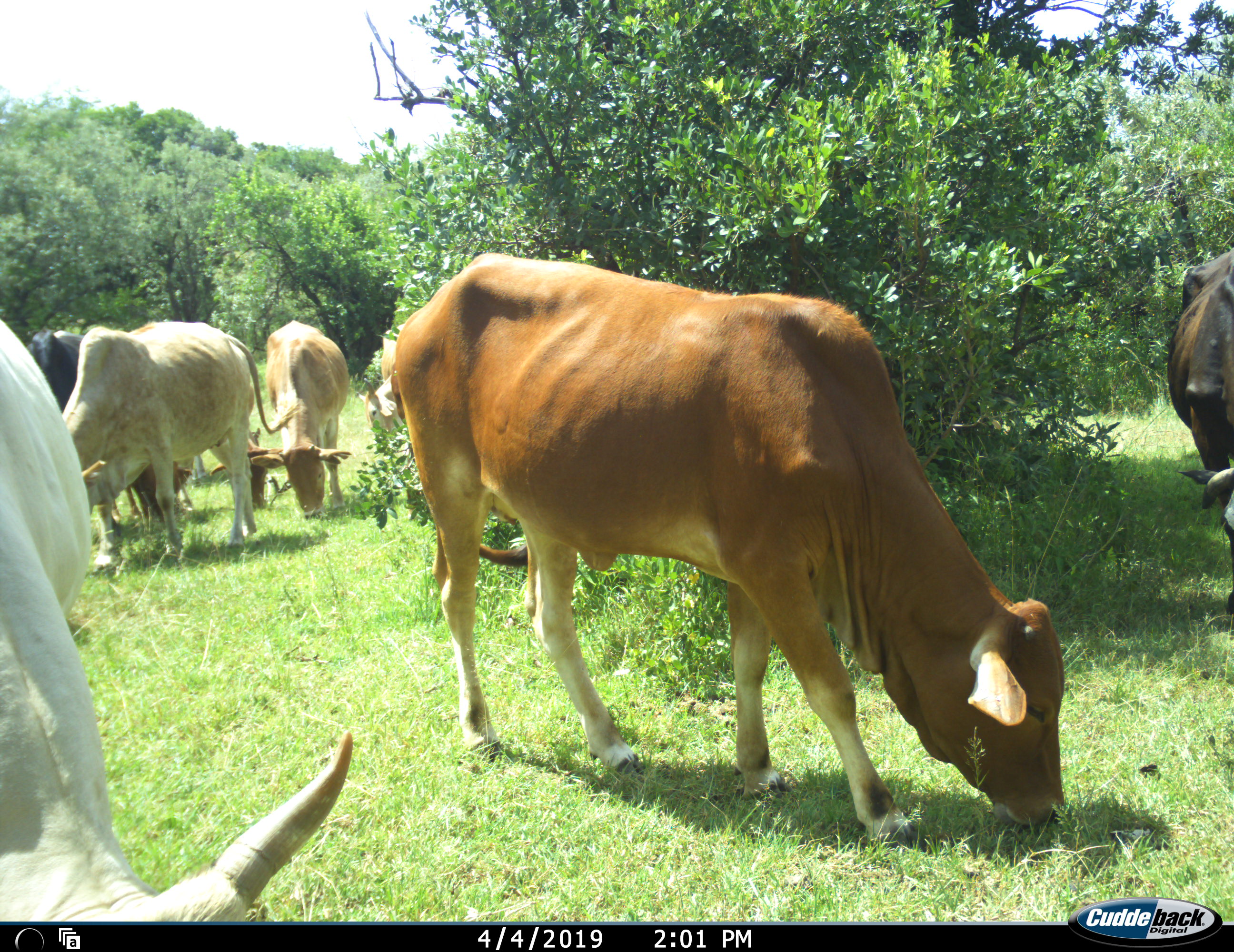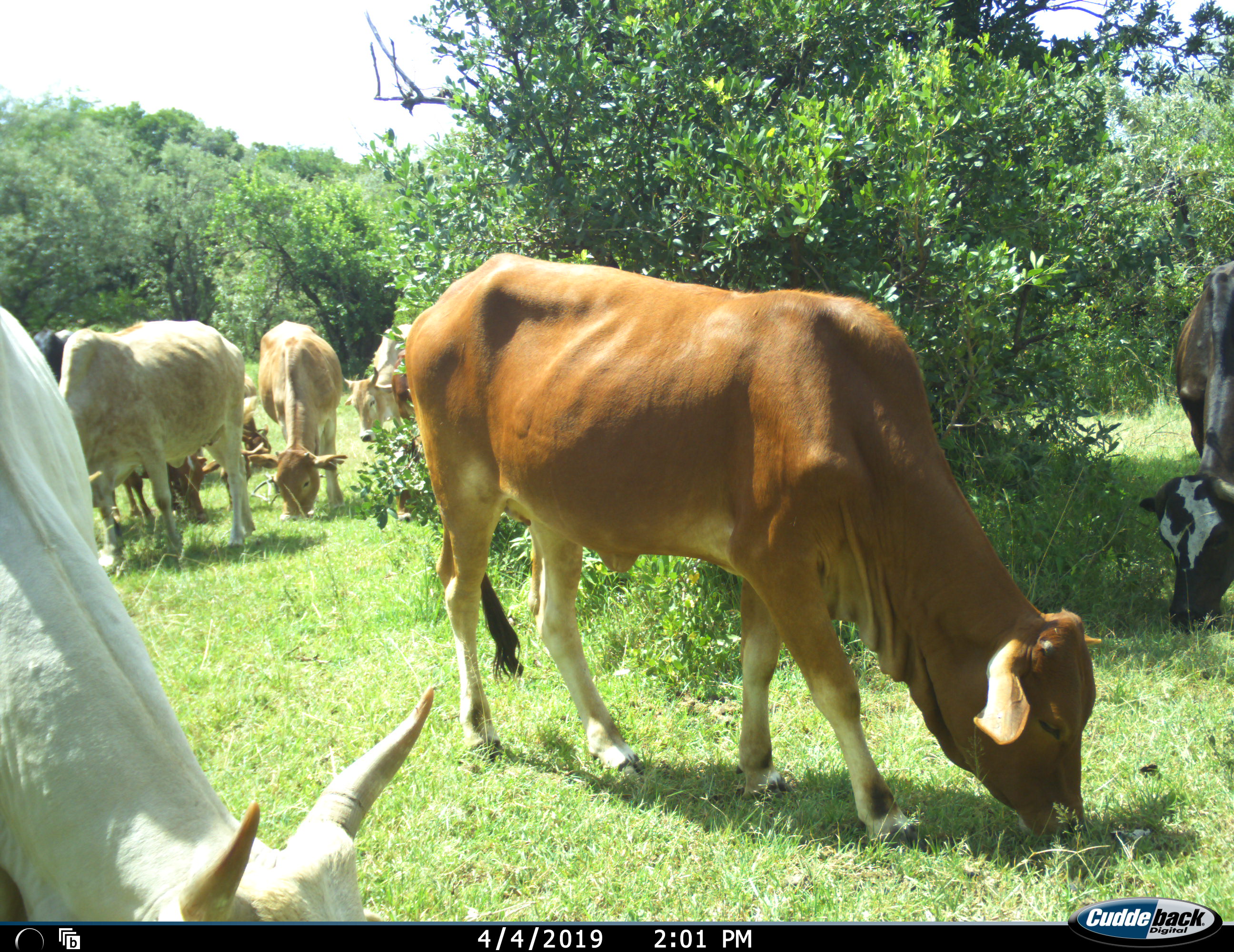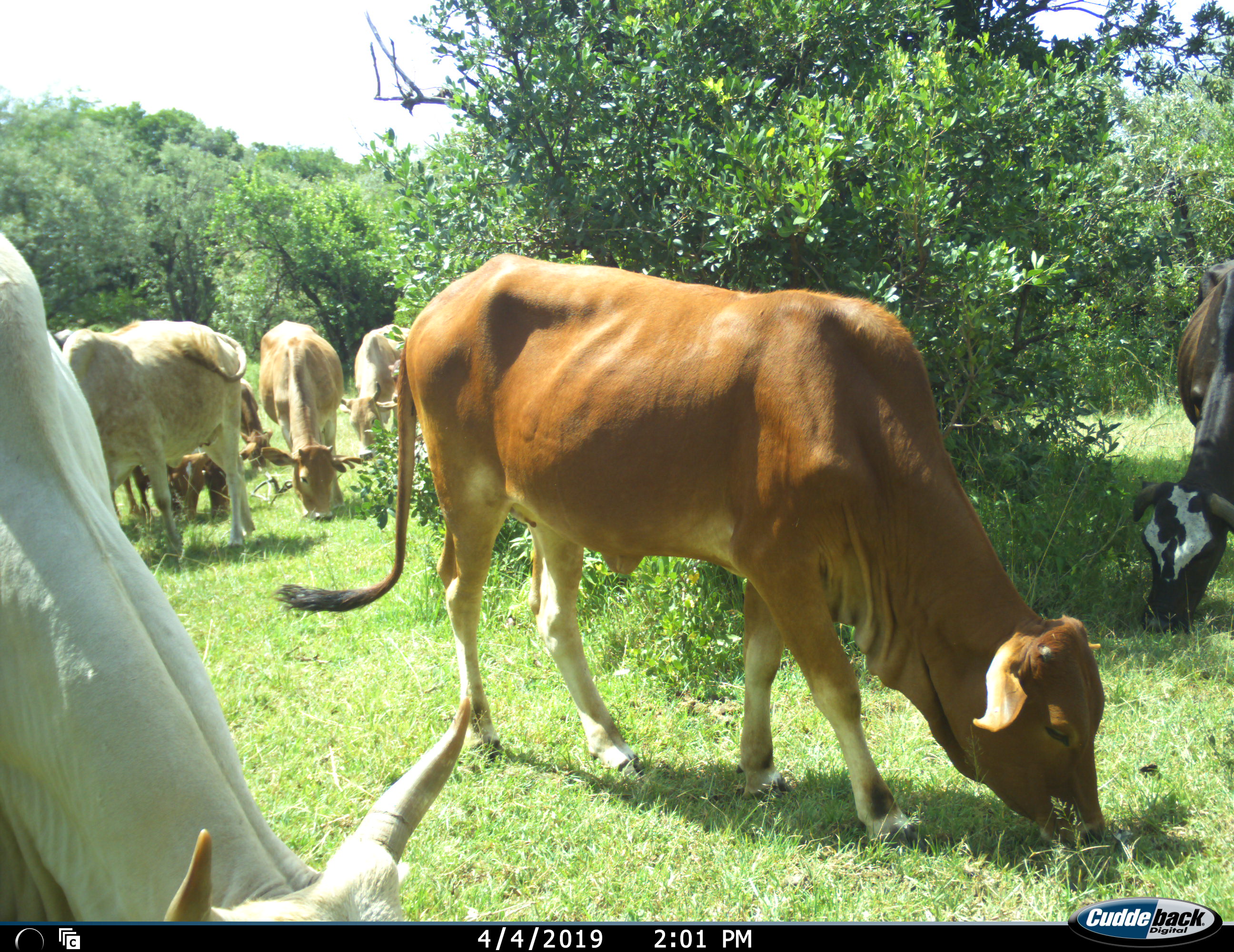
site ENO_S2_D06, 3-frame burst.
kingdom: Animalia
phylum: Chordata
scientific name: Vertebrata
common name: domestic animal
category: domesticanimal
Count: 9.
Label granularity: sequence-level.